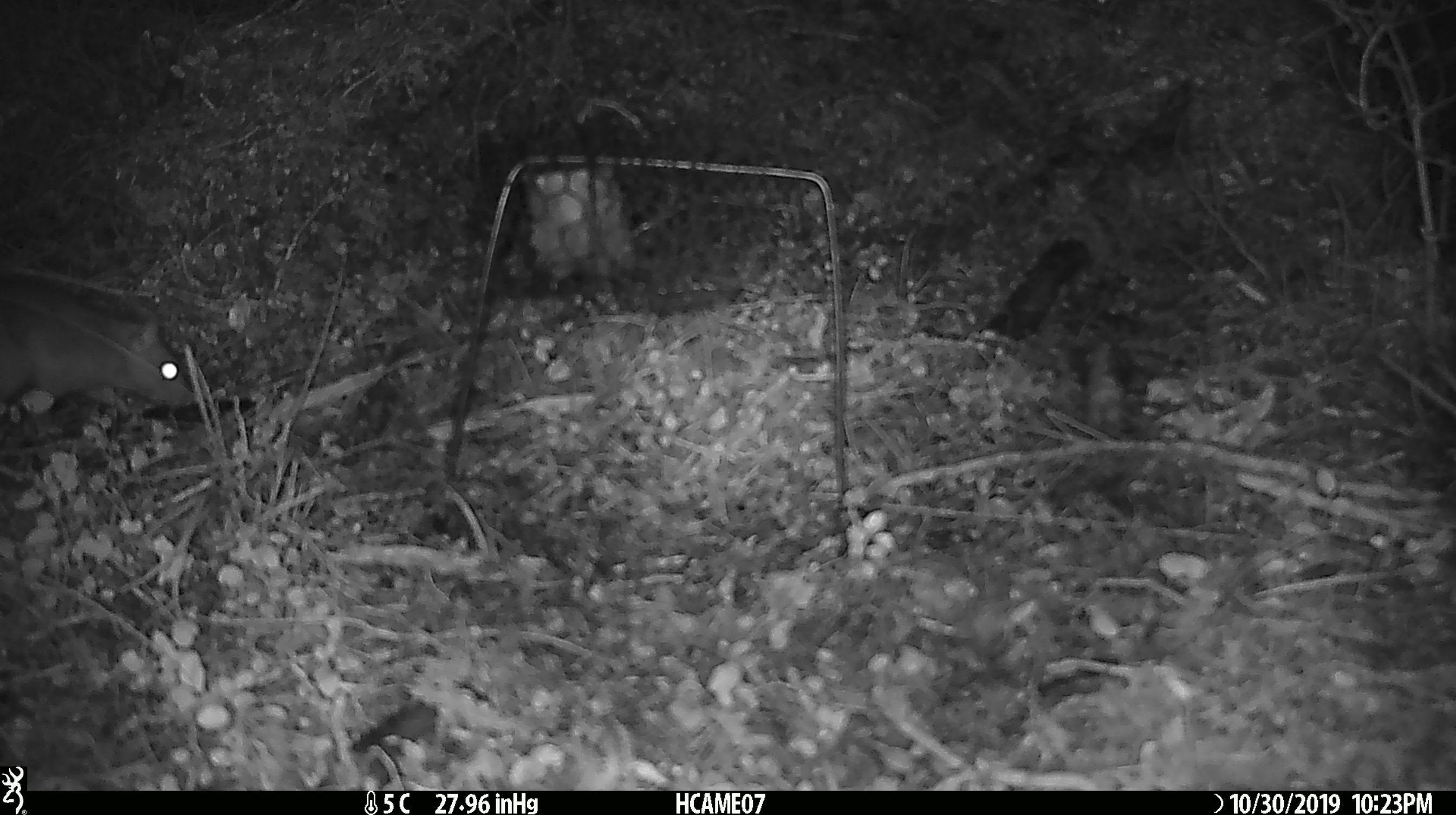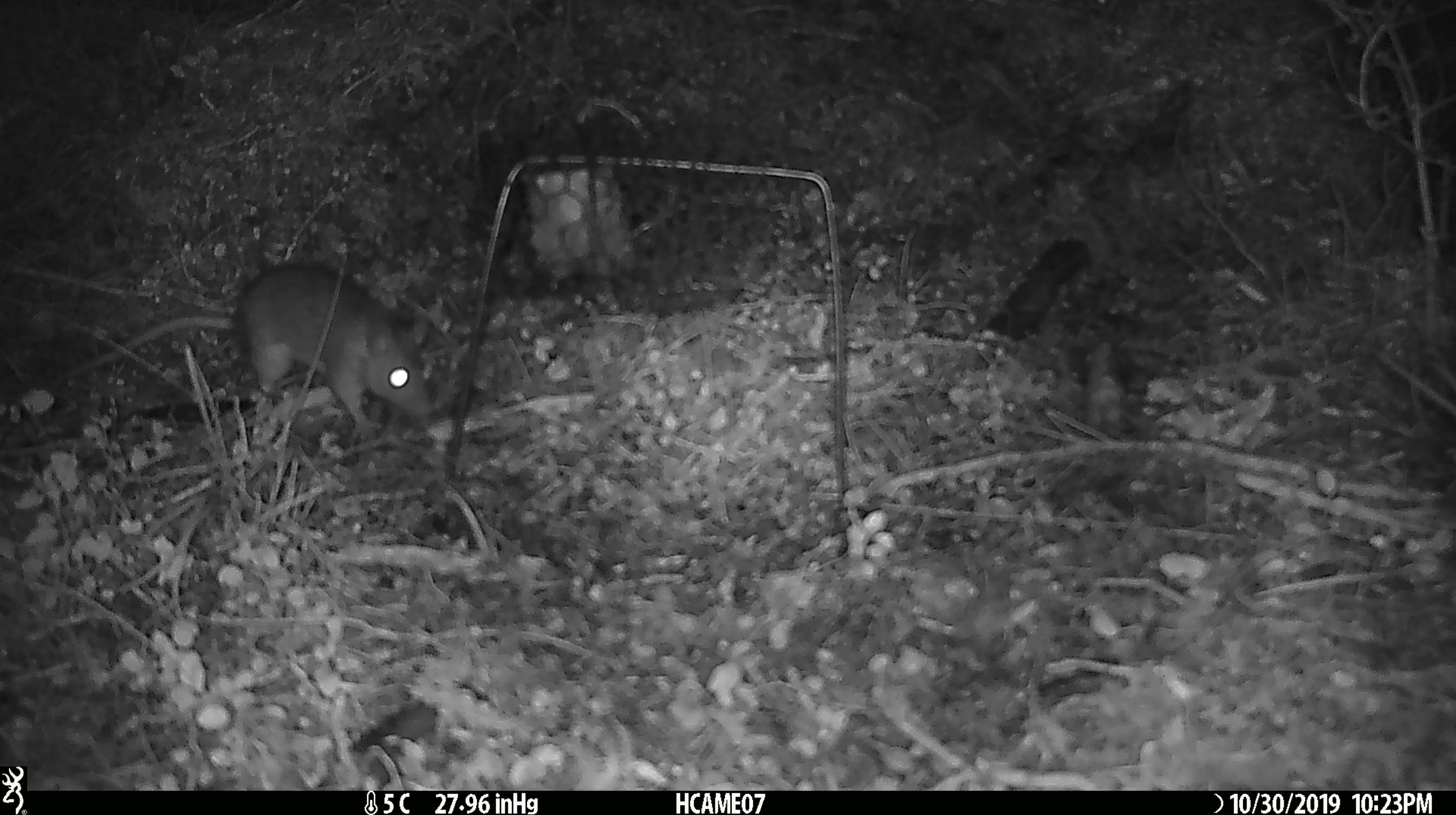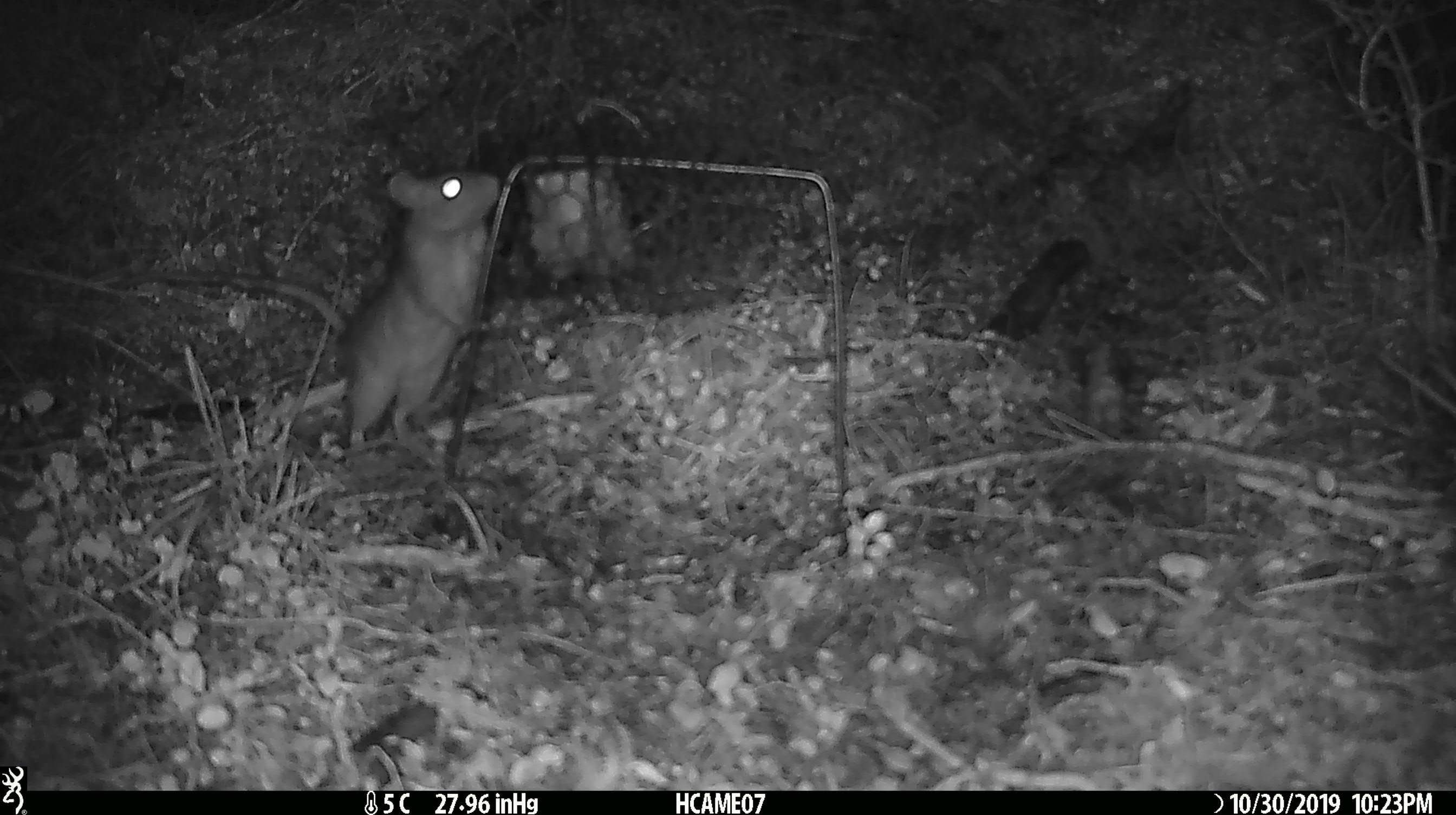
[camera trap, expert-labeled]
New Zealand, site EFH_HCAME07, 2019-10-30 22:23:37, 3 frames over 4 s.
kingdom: Animalia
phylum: Chordata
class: Mammalia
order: Rodentia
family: Muridae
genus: Rattus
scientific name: Rattus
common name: rat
Rat (Rattus).